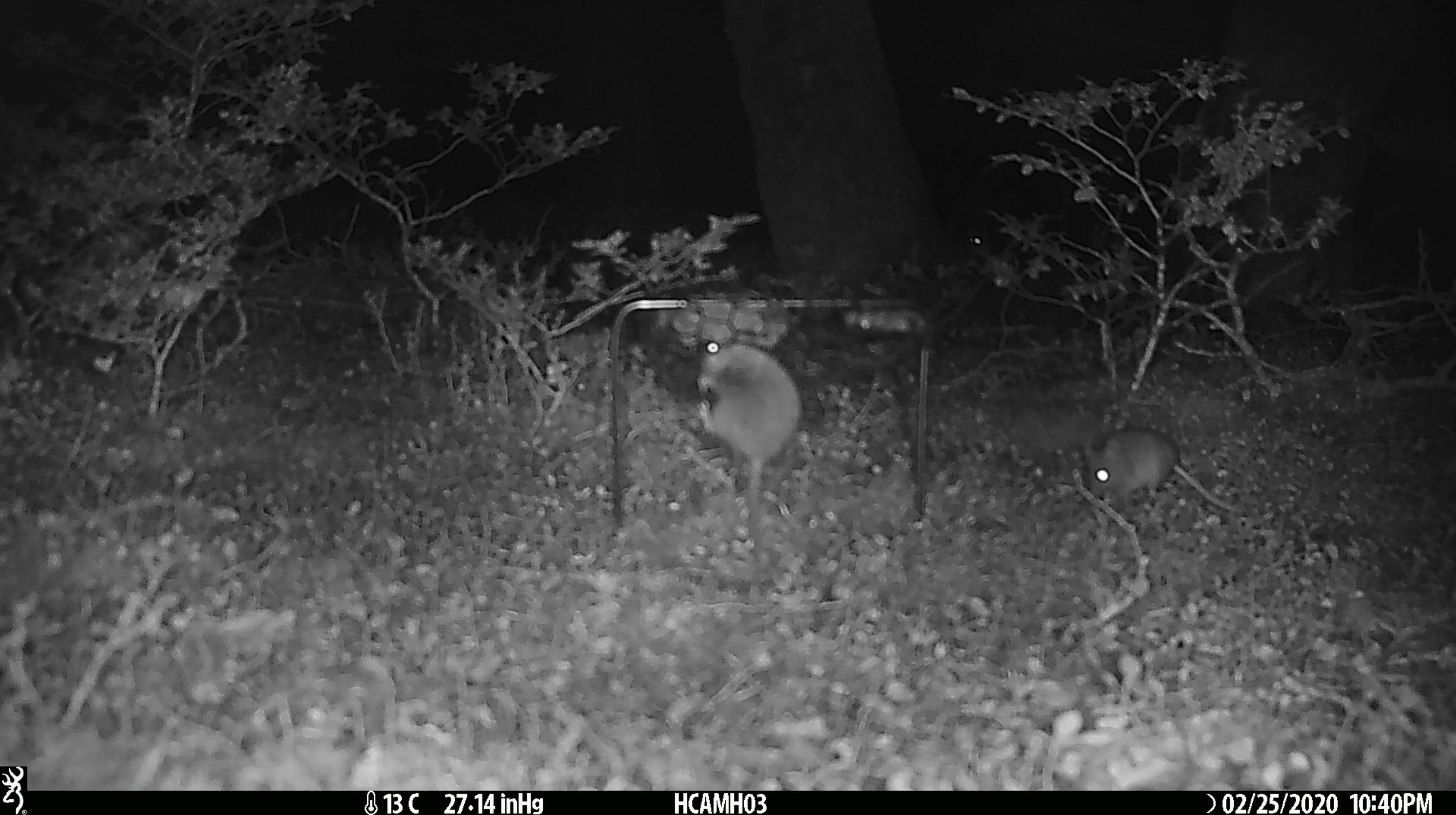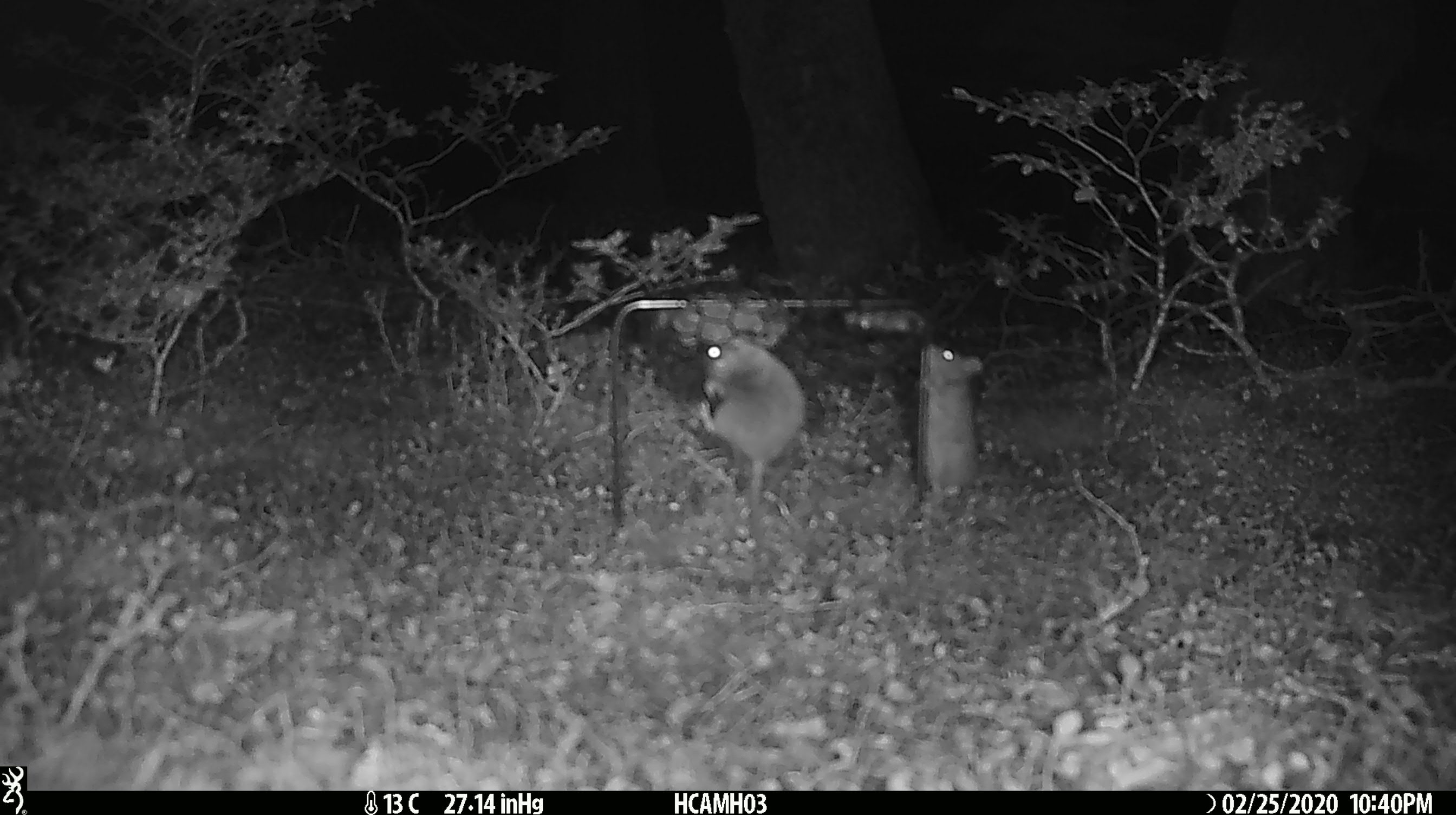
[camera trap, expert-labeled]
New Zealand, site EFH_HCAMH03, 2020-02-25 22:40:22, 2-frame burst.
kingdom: Animalia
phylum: Chordata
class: Mammalia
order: Rodentia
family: Muridae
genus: Mus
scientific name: Mus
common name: mouse